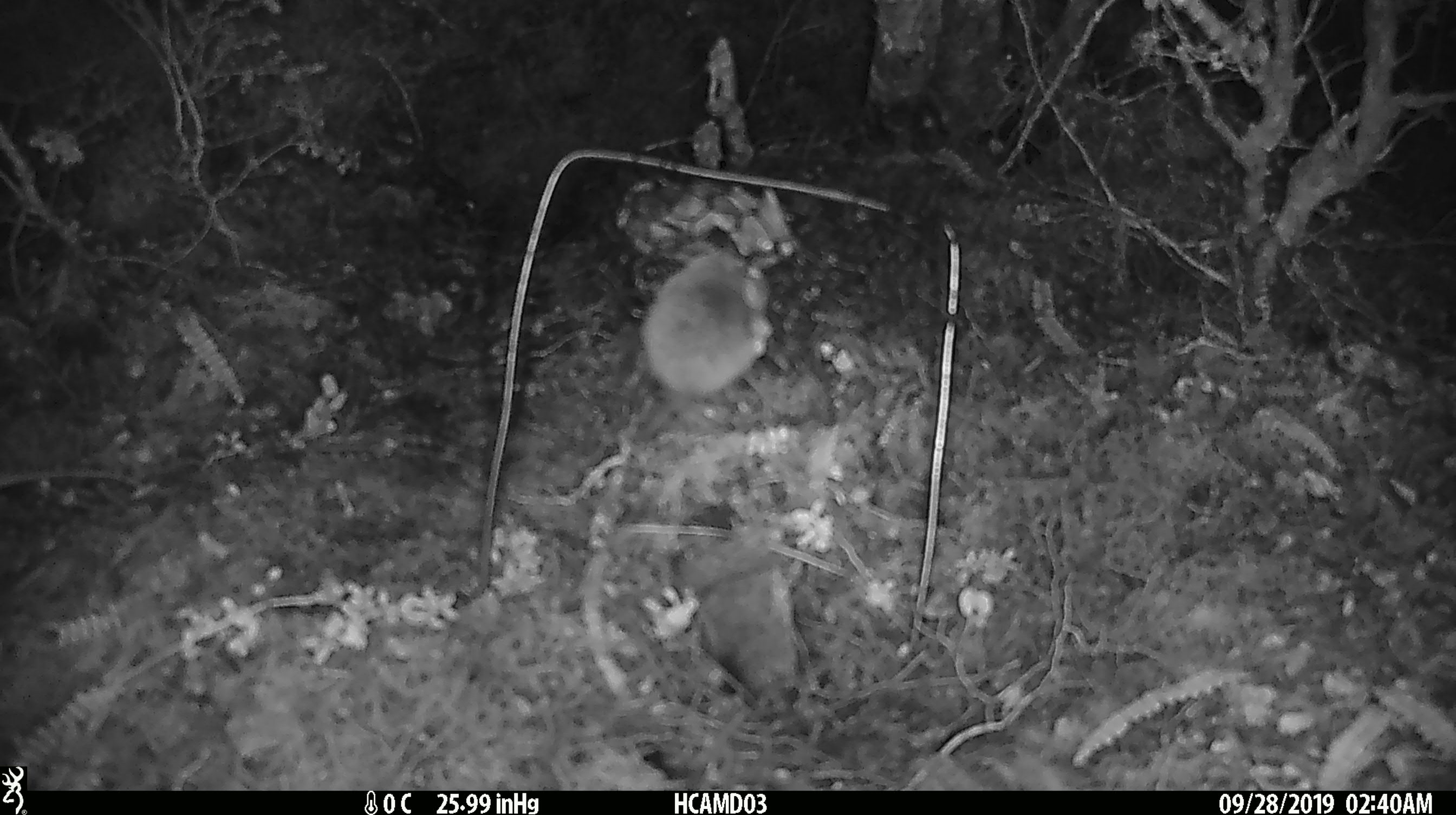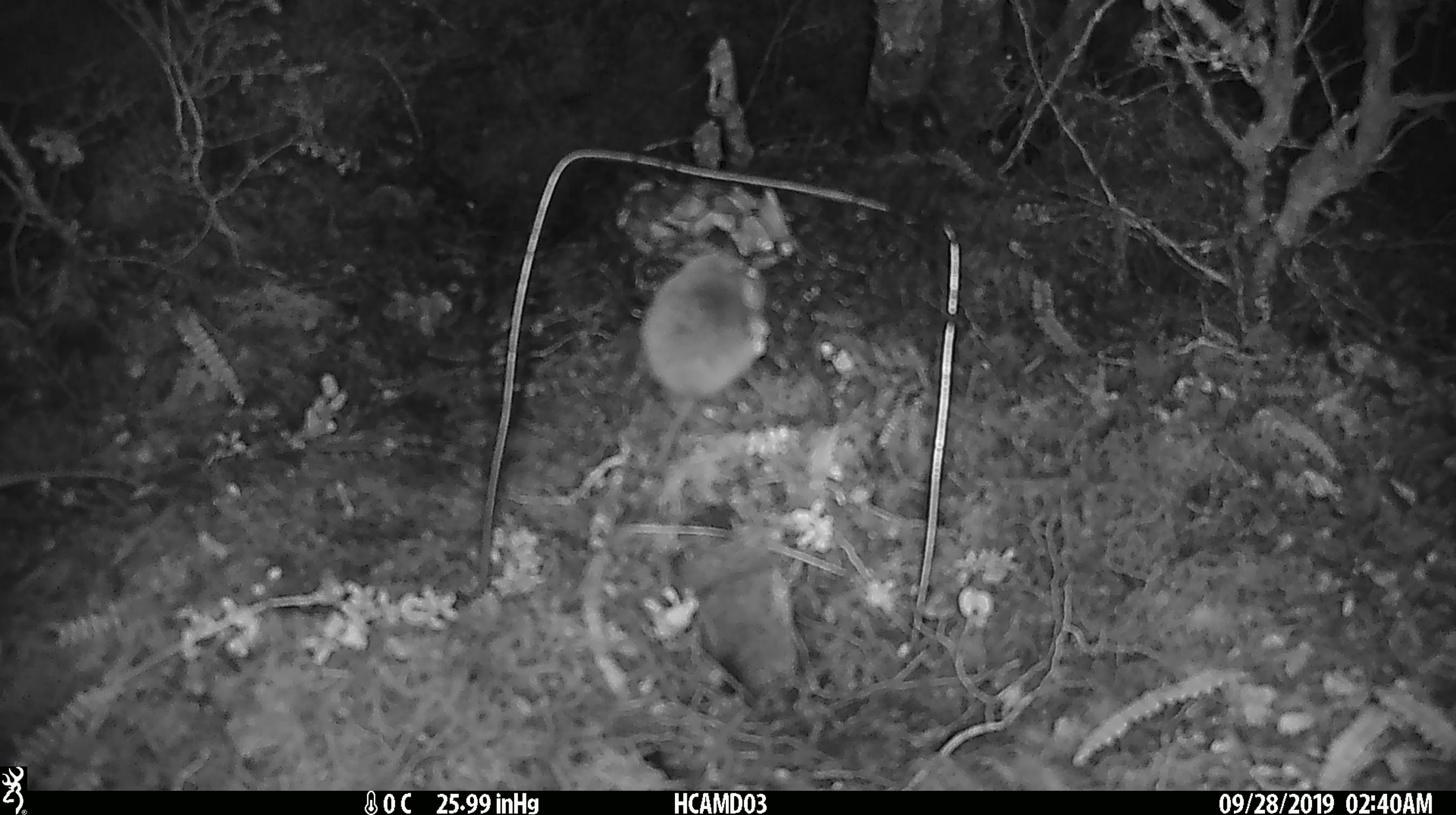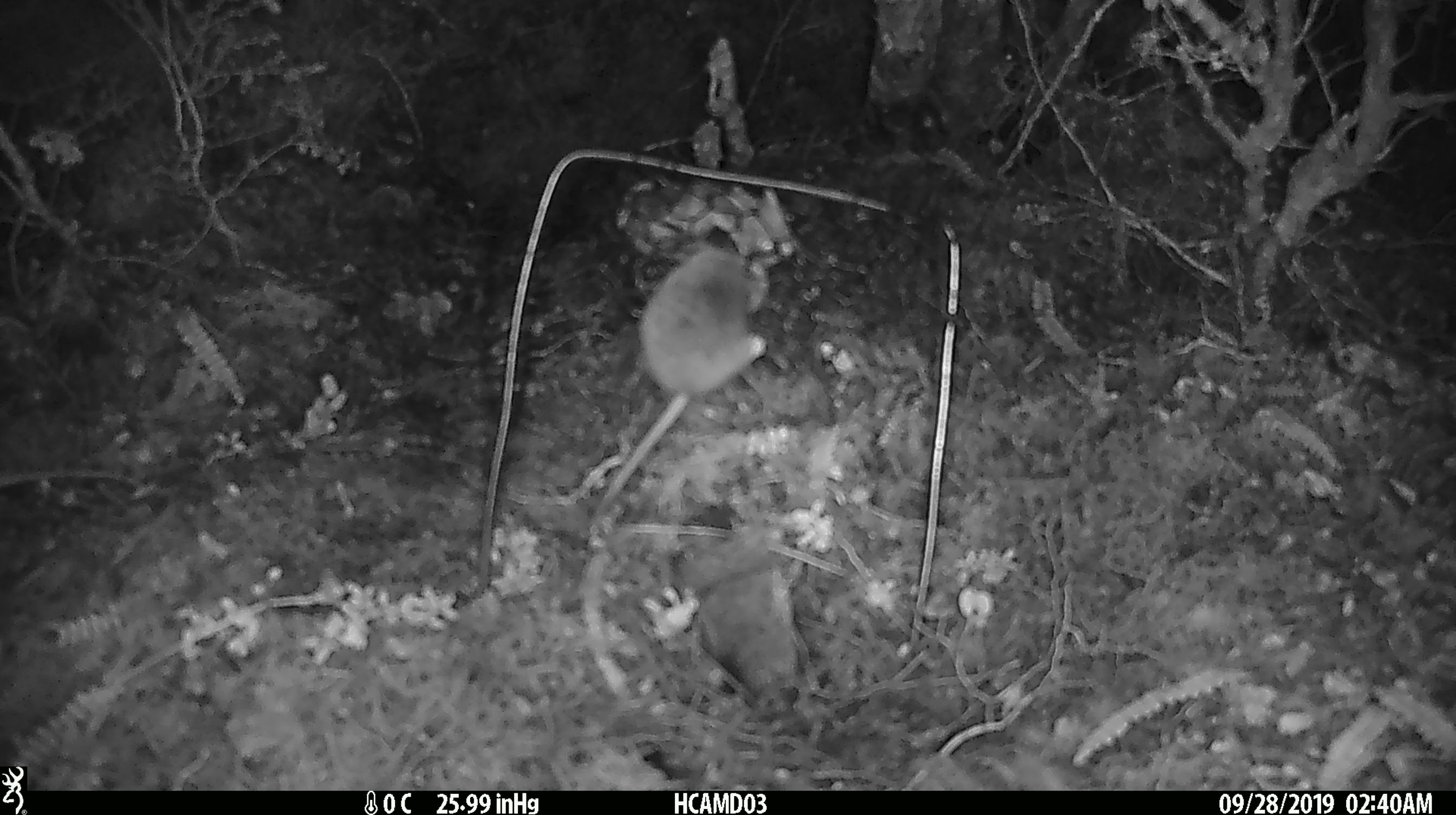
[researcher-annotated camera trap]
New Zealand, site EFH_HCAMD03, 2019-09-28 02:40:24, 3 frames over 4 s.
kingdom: Animalia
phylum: Chordata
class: Mammalia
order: Rodentia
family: Muridae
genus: Mus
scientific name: Mus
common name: mouse